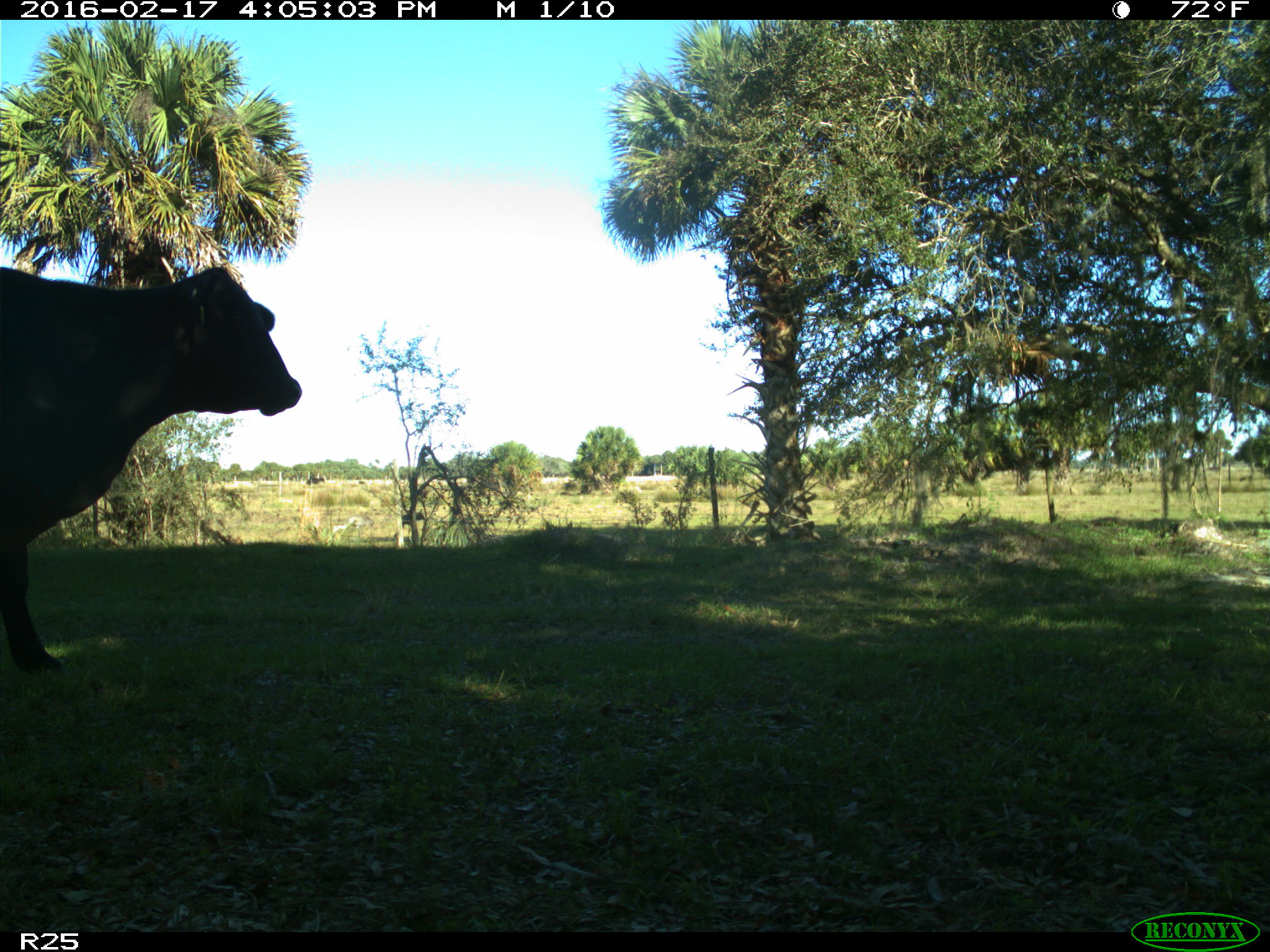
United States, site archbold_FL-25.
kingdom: Animalia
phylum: Chordata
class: Mammalia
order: Artiodactyla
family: Bovidae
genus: Bos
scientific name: Bos taurus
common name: domestic cow